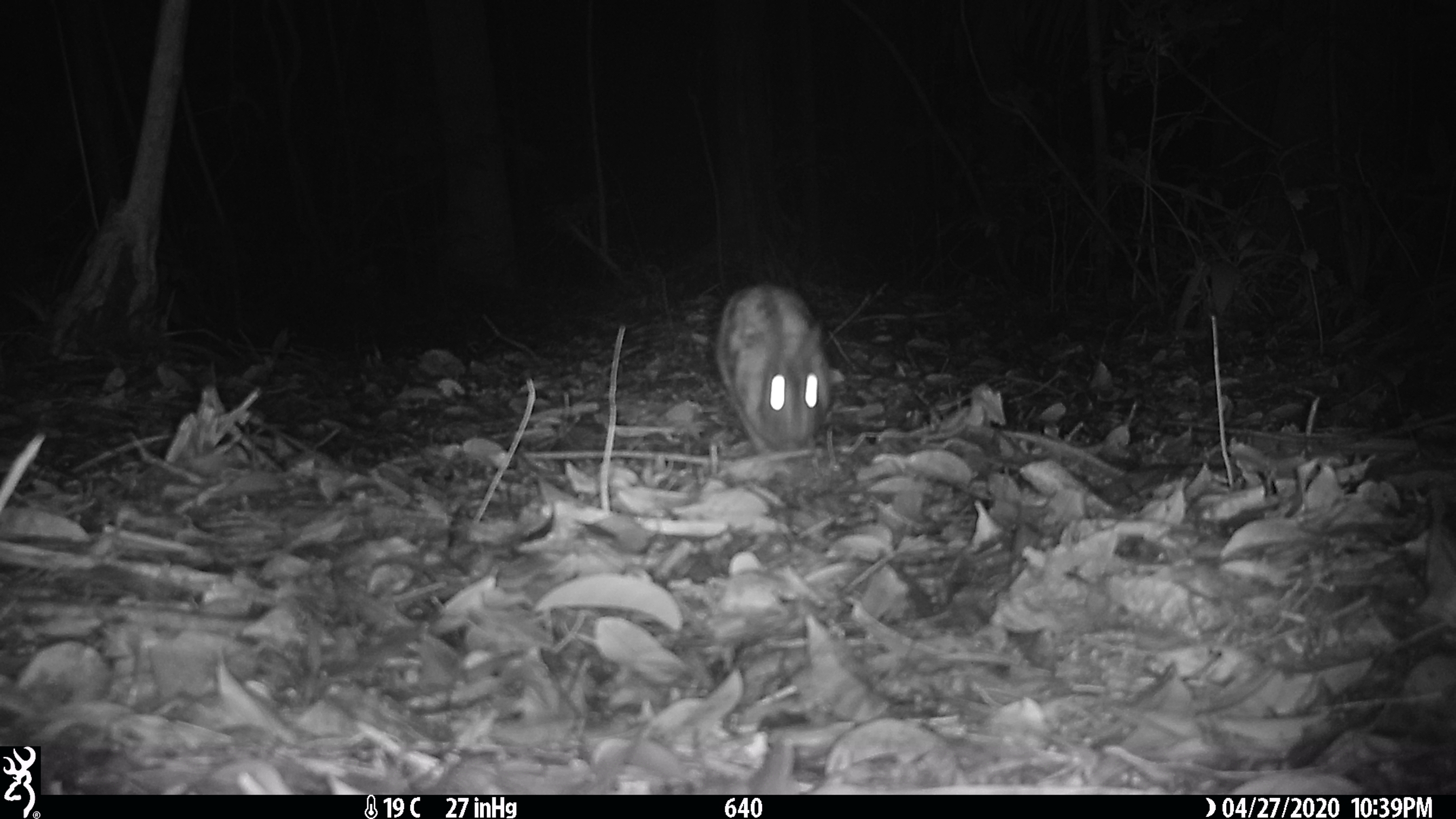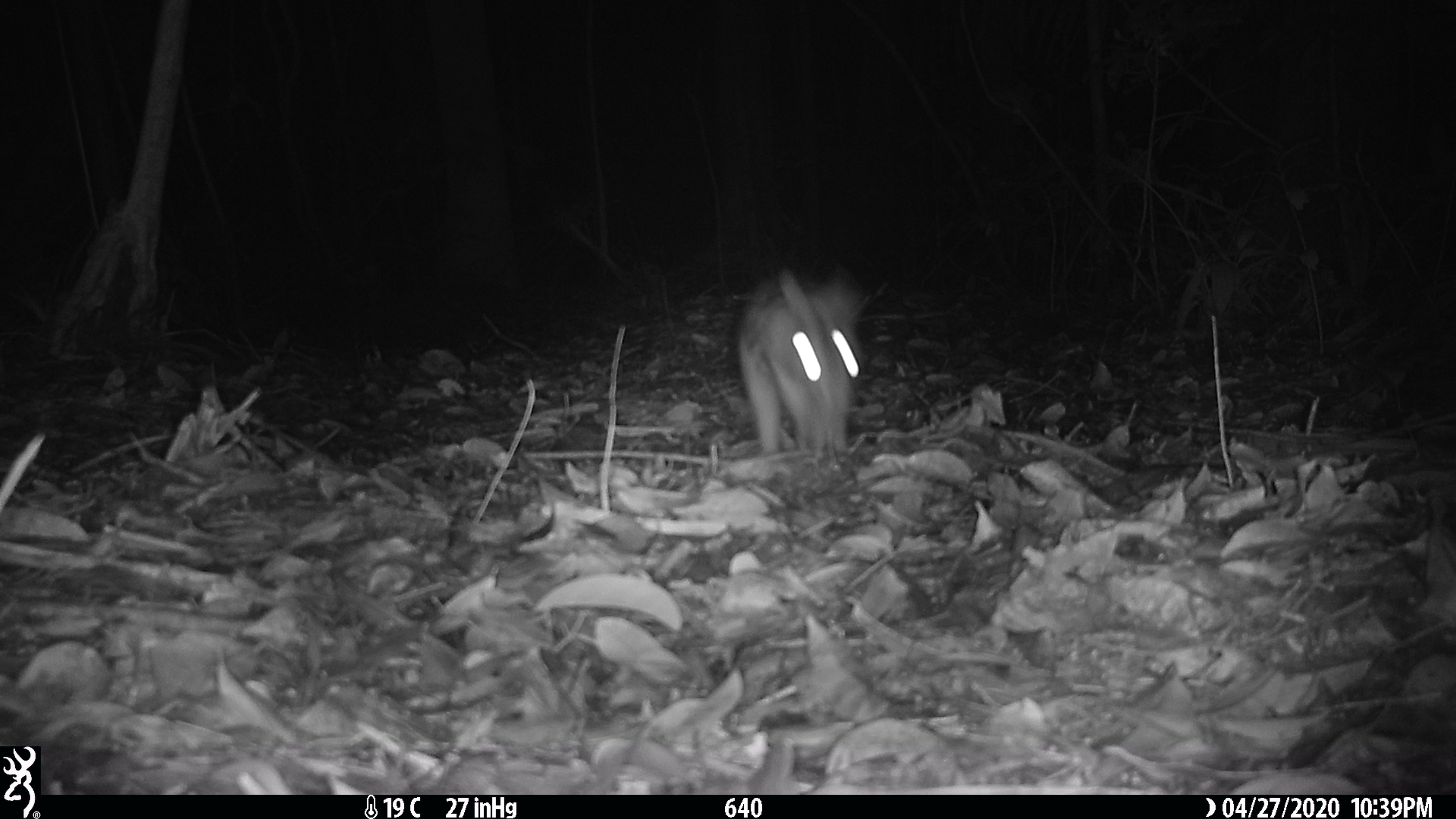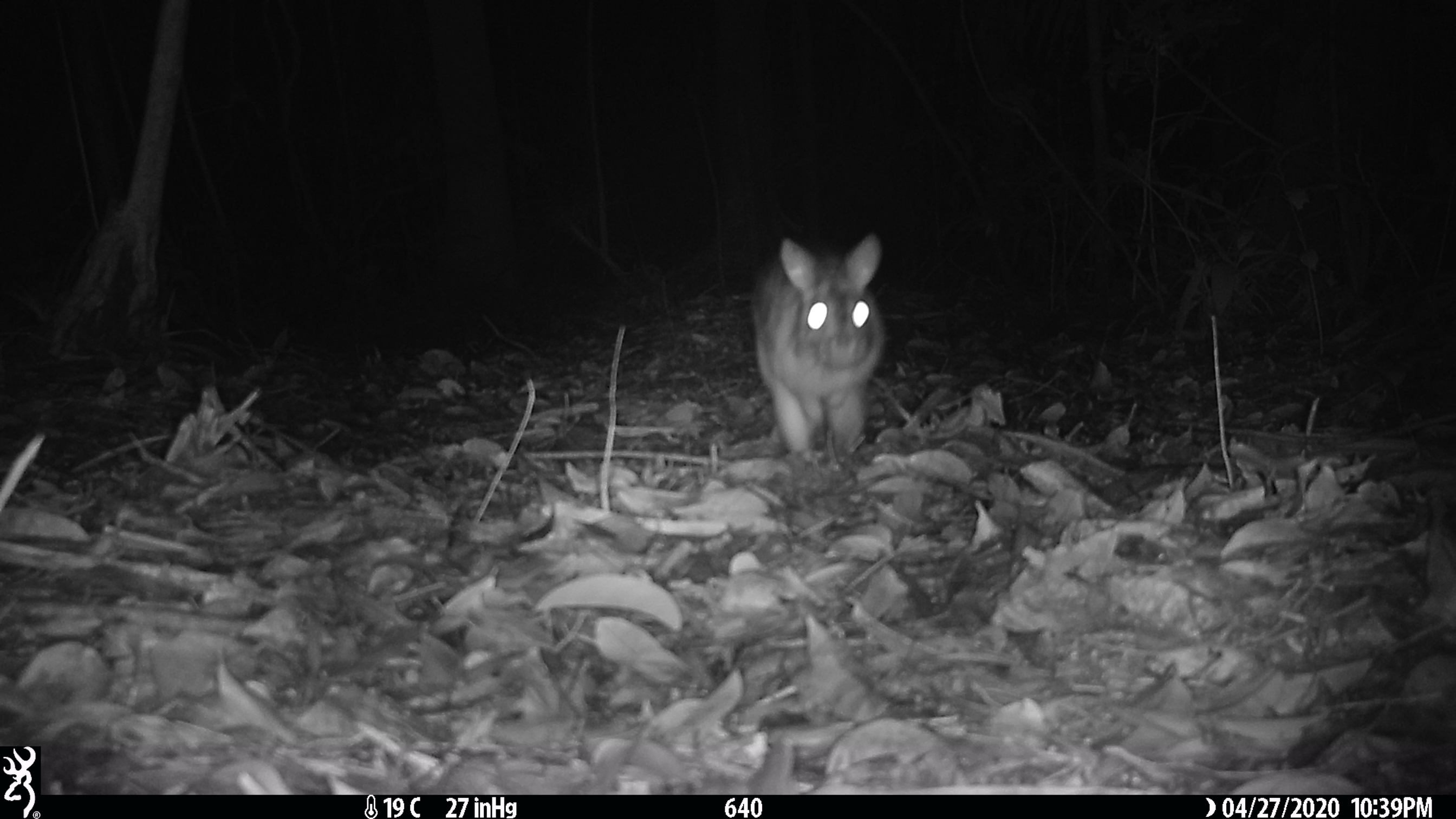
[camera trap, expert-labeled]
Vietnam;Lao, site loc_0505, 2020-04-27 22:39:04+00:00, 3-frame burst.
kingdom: Animalia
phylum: Chordata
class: Mammalia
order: Lagomorpha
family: Leporidae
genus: Nesolagus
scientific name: Nesolagus timminsi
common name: annamite striped rabbit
Annamite striped rabbit (Nesolagus timminsi). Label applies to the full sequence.